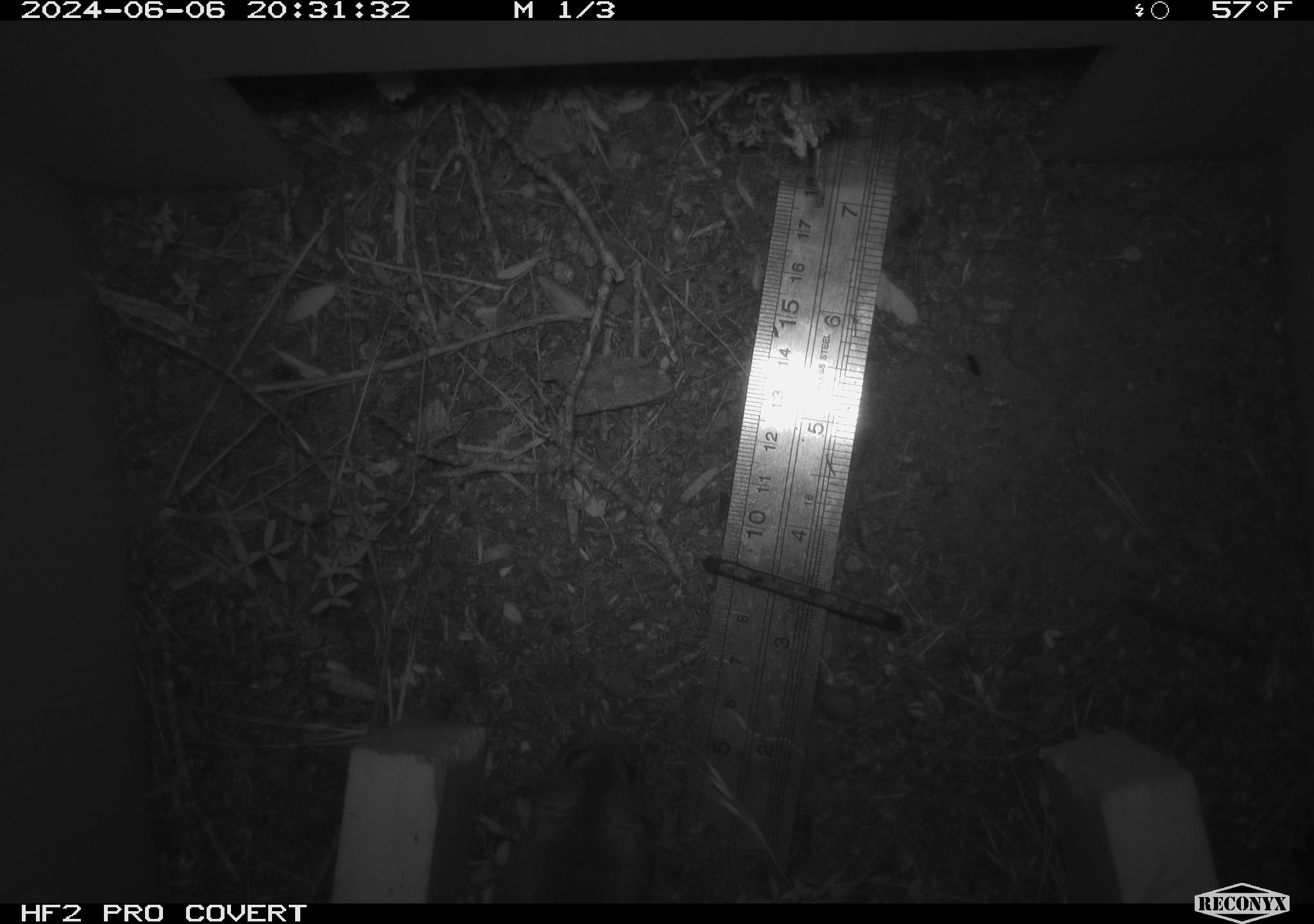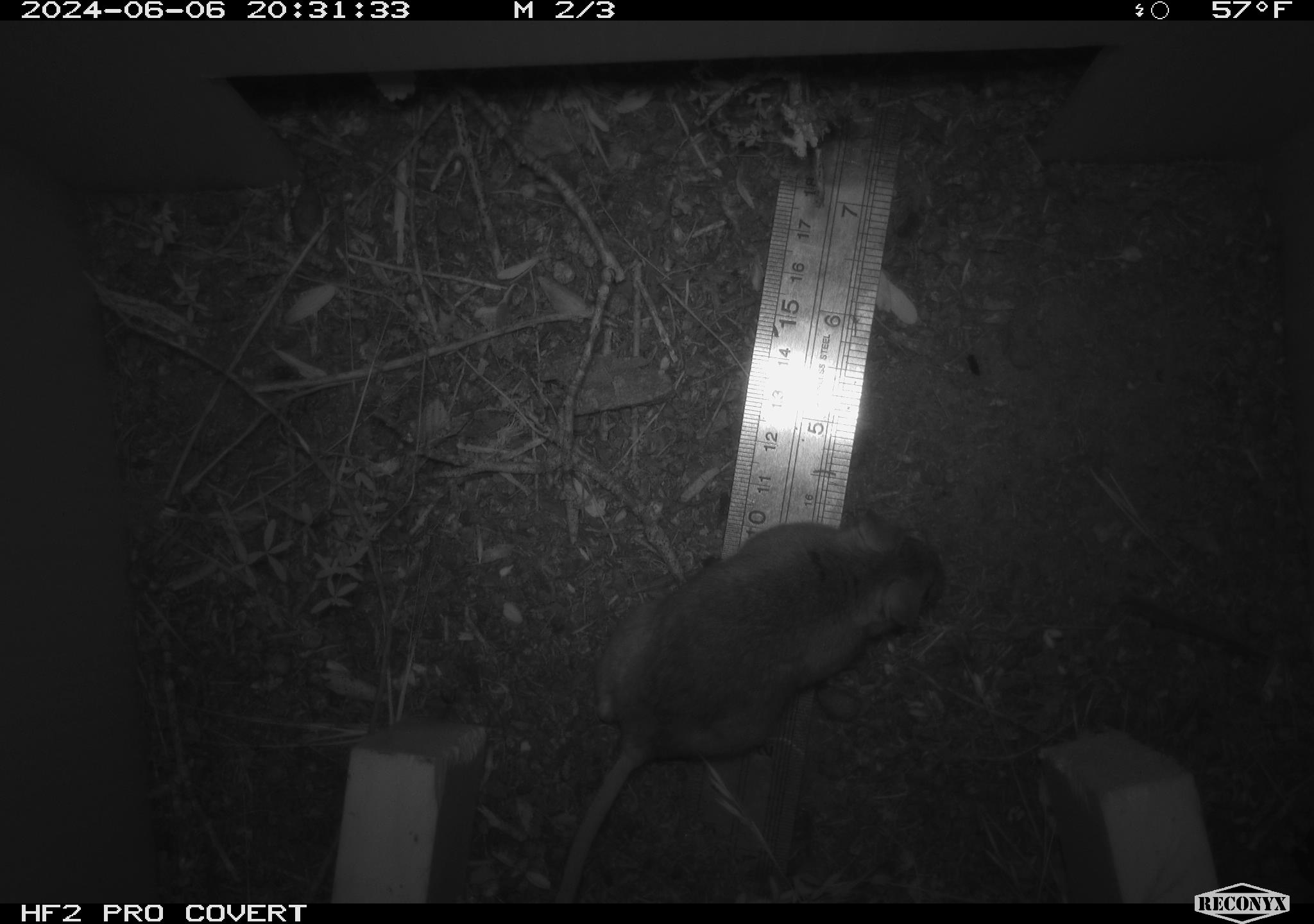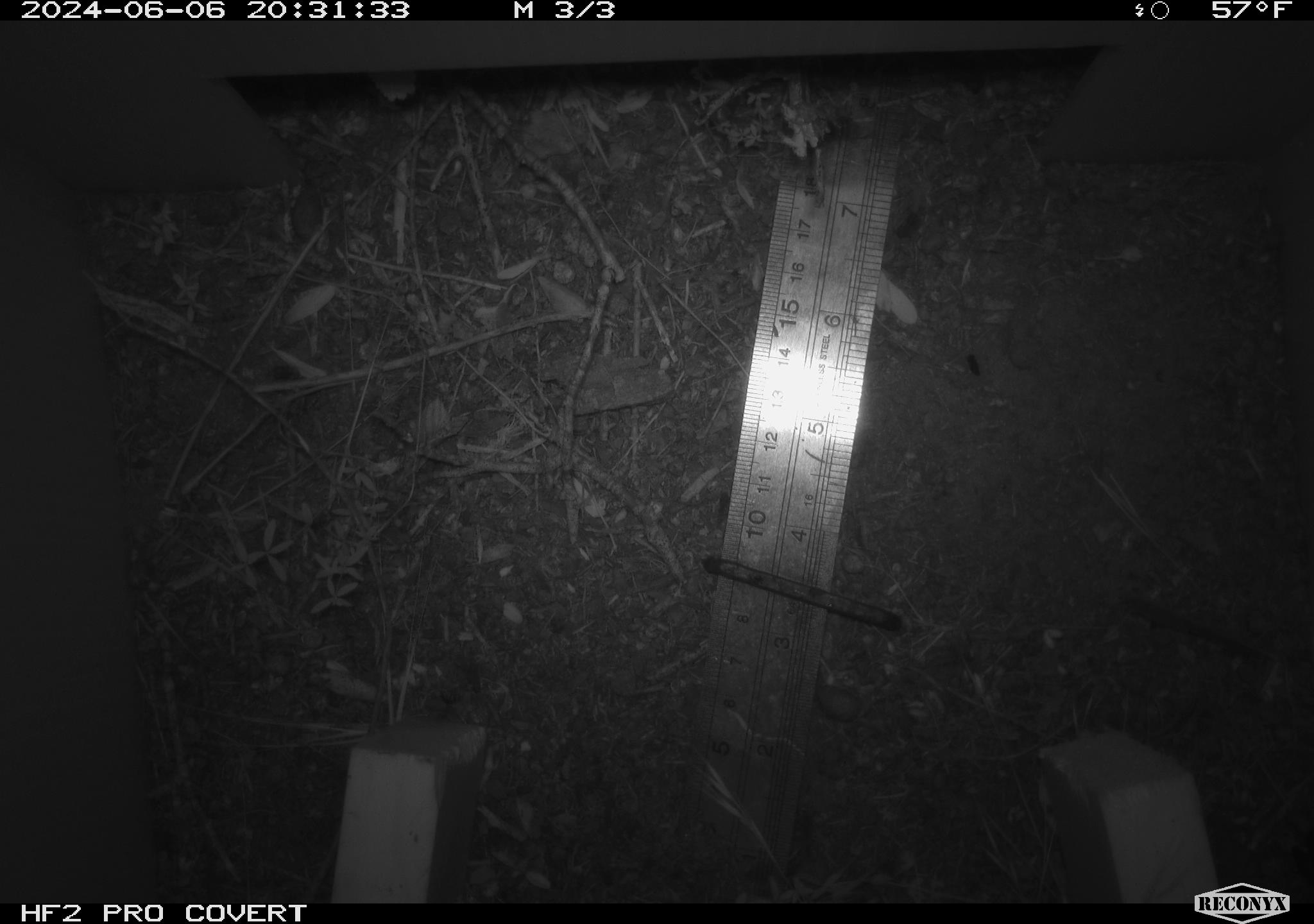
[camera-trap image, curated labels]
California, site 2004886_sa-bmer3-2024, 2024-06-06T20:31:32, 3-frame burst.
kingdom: Animalia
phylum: Chordata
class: Mammalia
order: Rodentia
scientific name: Rodentia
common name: mouse species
Mouse species (Rodentia).